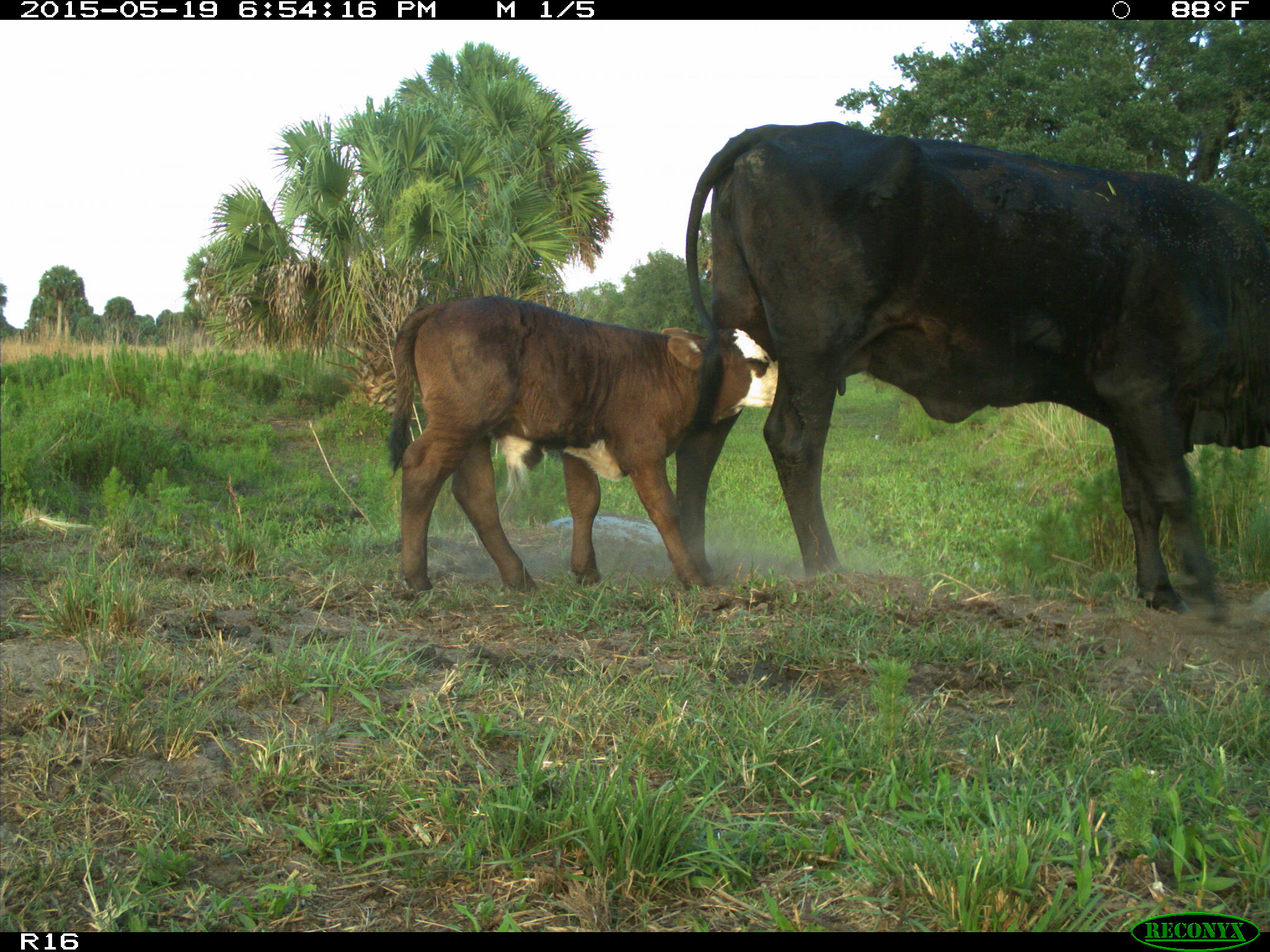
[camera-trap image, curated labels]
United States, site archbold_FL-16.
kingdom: Animalia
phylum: Chordata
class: Mammalia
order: Artiodactyla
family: Bovidae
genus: Bos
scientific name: Bos taurus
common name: domestic cow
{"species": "Bos taurus (domestic cow)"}